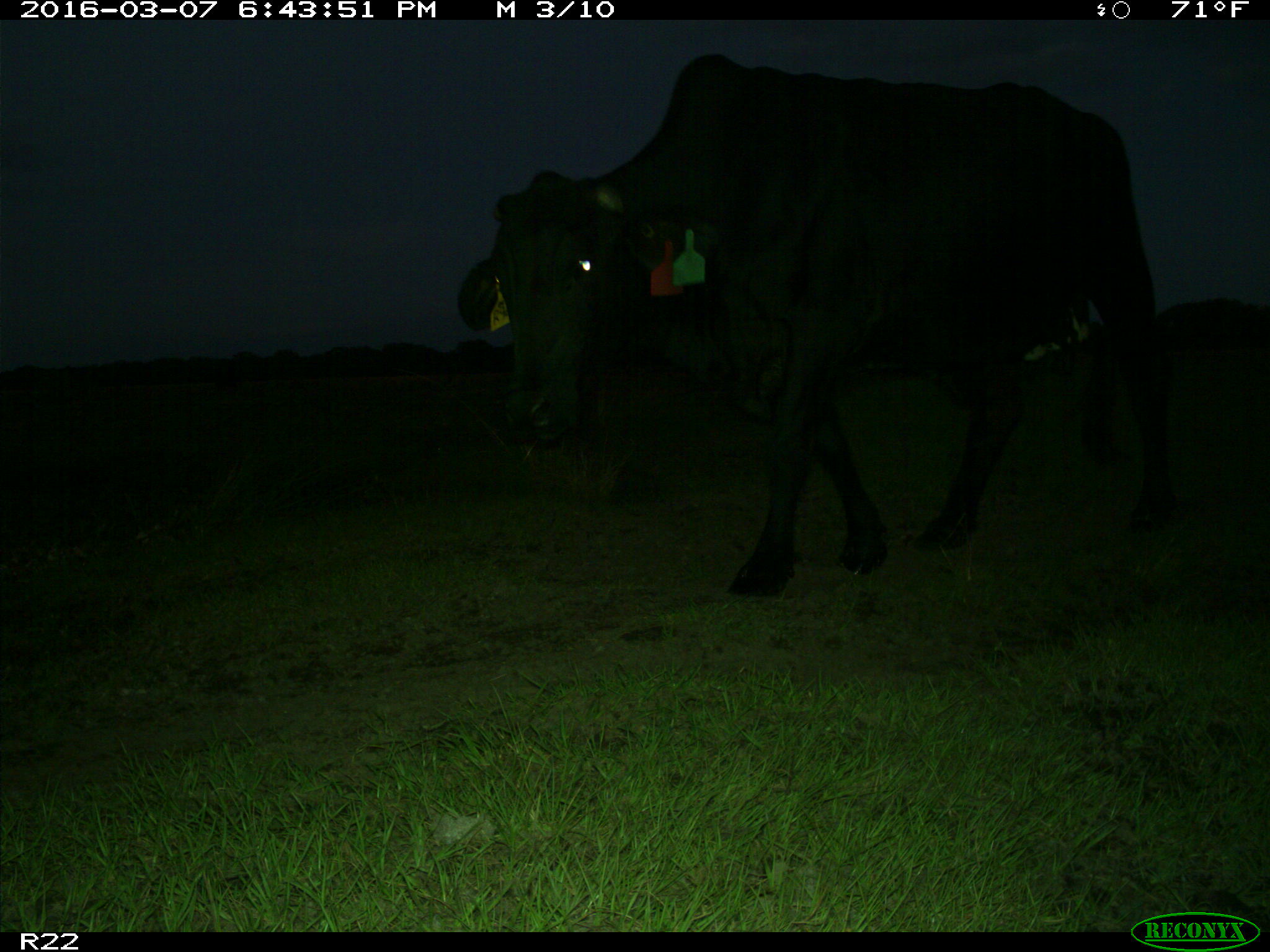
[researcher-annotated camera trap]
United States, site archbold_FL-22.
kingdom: Animalia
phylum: Chordata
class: Mammalia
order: Artiodactyla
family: Bovidae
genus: Bos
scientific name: Bos taurus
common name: domestic cow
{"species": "Bos taurus (domestic cow)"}